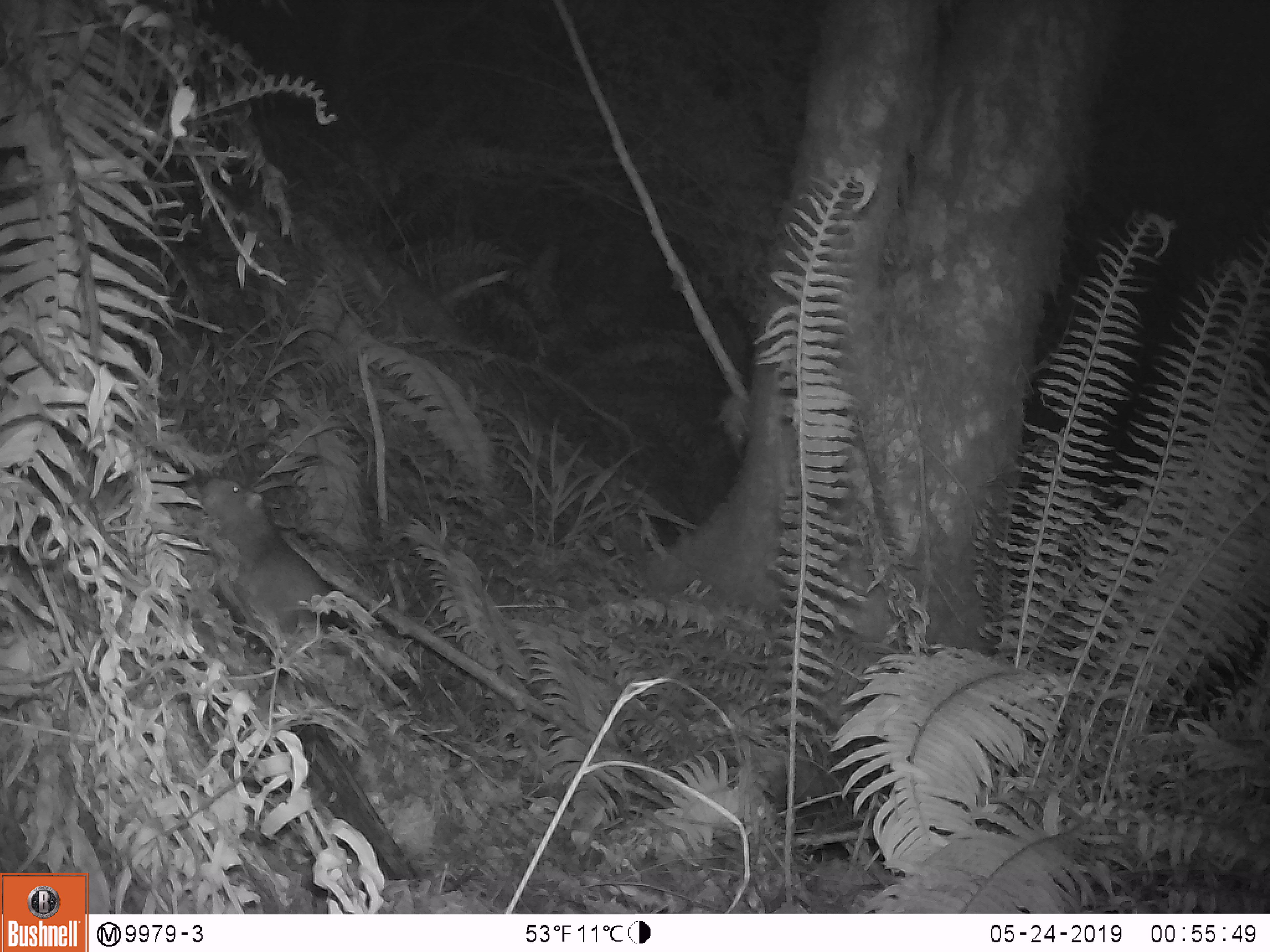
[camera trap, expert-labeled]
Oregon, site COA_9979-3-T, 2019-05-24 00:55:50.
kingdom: Animalia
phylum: Chordata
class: Mammalia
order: Rodentia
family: Aplodontiidae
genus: Aplodontia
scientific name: Aplodontia rufa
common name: mountain beaver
Mountain beaver (Aplodontia rufa).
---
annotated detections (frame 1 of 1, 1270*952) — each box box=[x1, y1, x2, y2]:
mountain beaver: box=[199, 471, 332, 636]